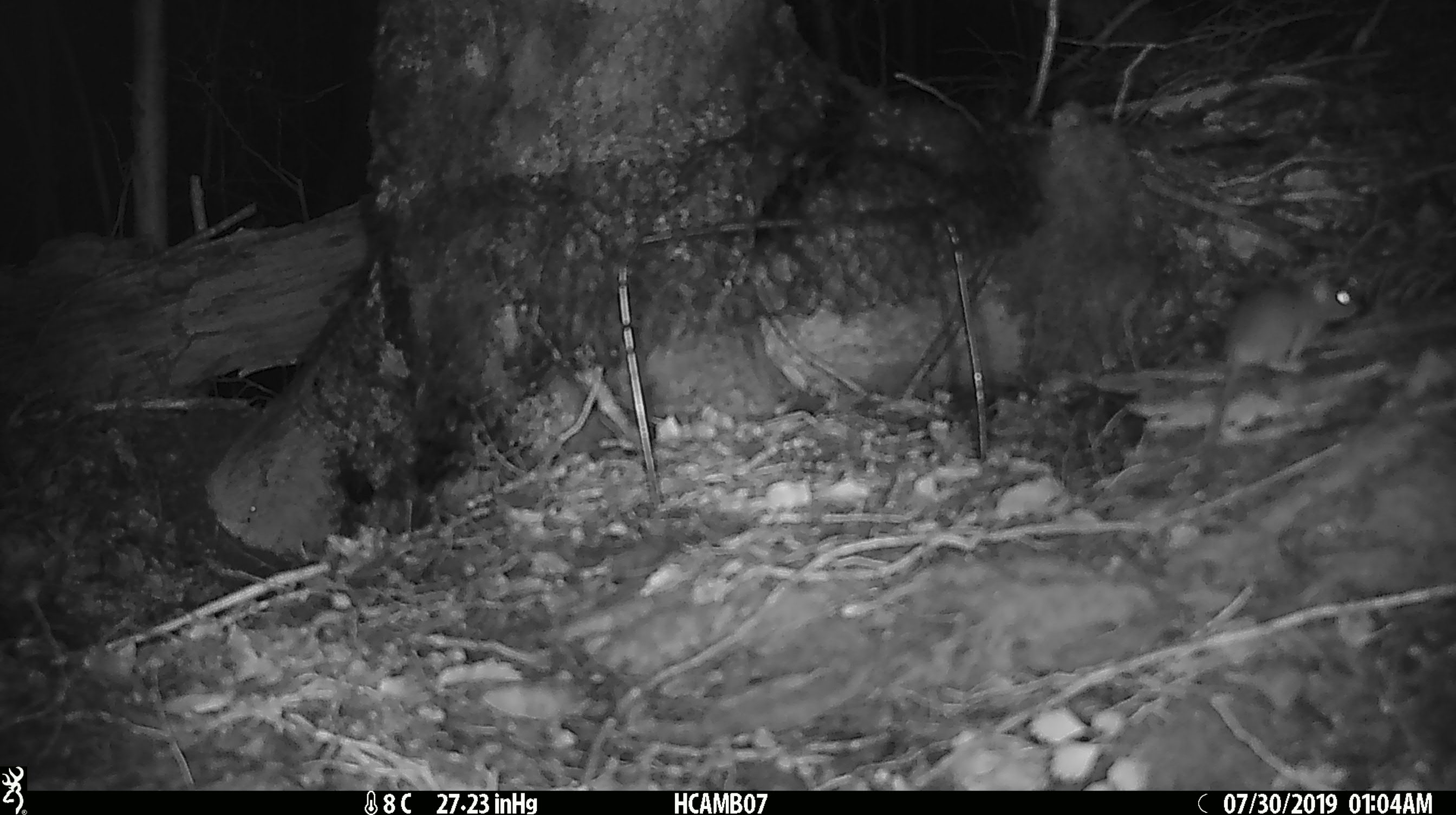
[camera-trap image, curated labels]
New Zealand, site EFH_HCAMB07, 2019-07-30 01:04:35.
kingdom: Animalia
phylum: Chordata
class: Mammalia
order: Rodentia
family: Muridae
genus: Mus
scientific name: Mus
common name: mouse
Mouse (Mus).